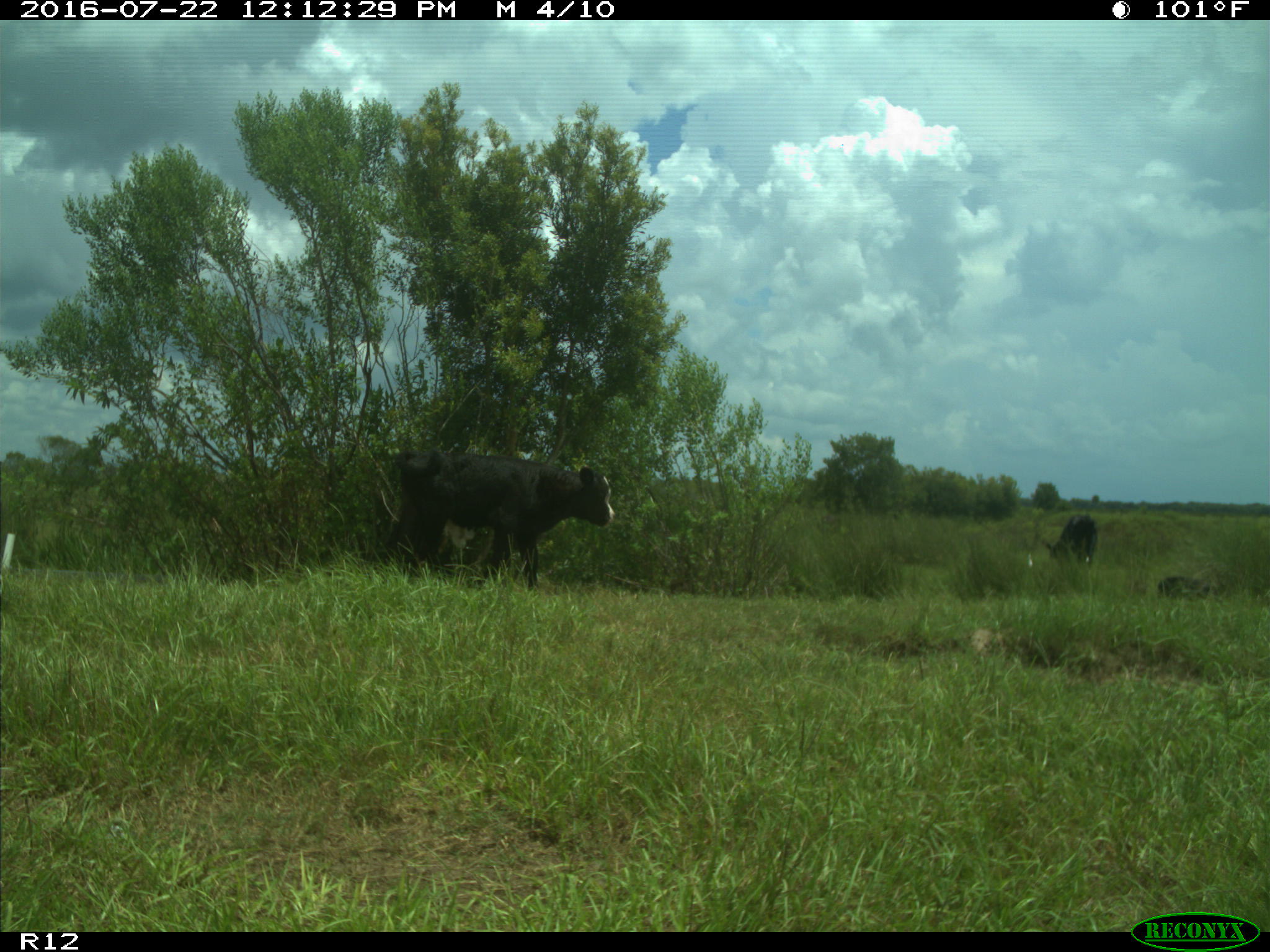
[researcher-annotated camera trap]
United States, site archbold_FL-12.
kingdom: Animalia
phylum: Chordata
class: Mammalia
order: Artiodactyla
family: Bovidae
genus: Bos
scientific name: Bos taurus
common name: domestic cow